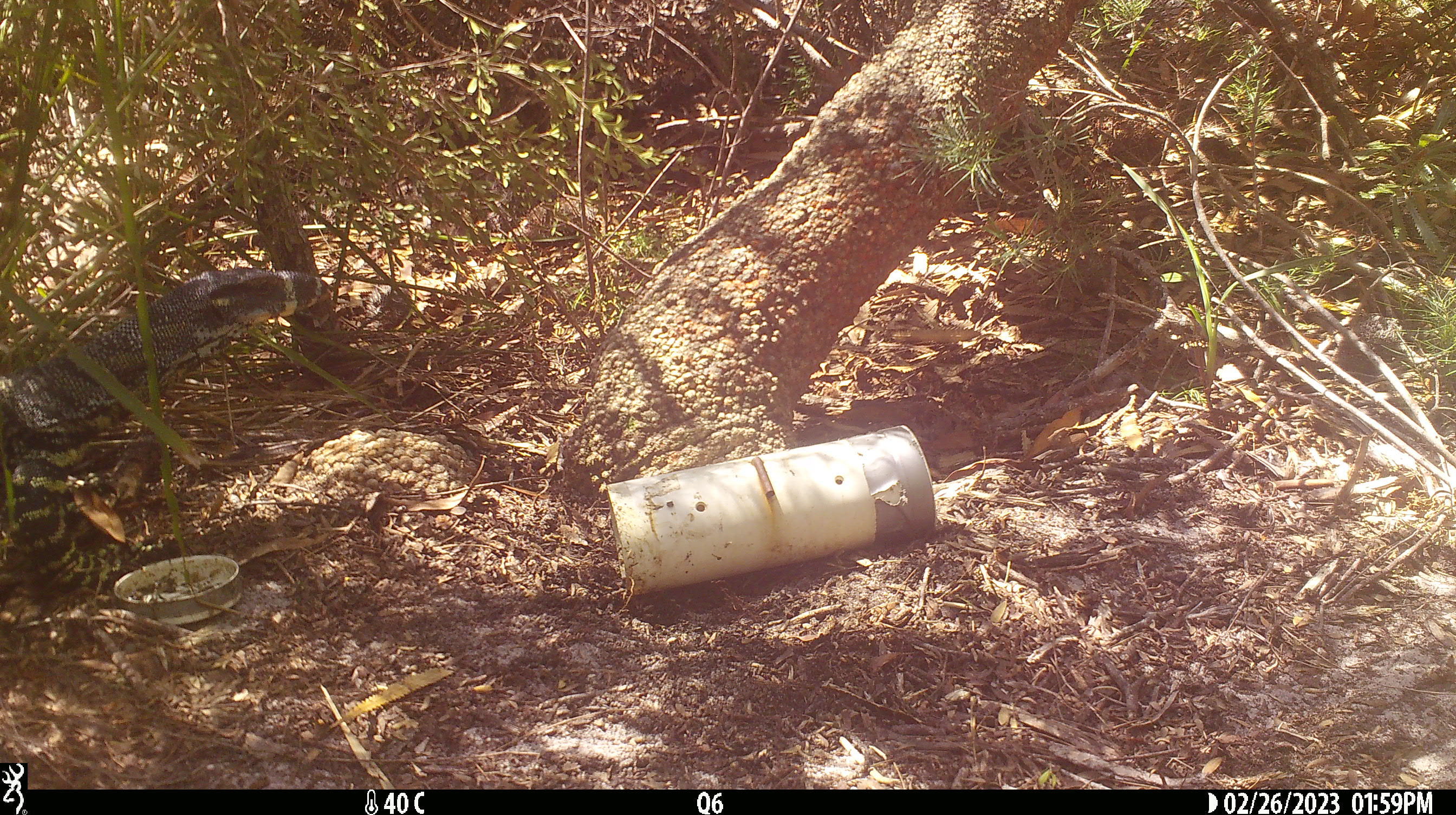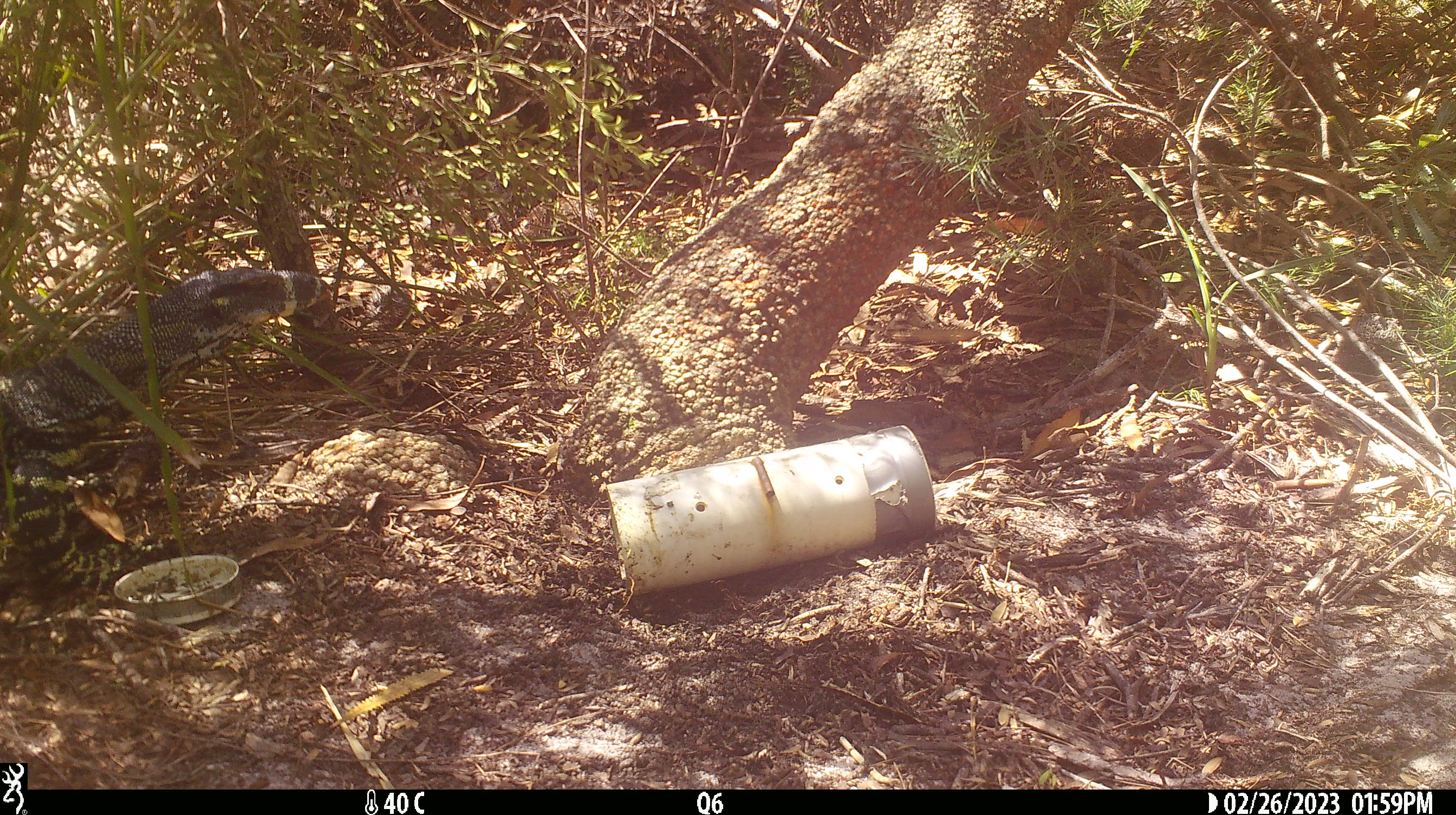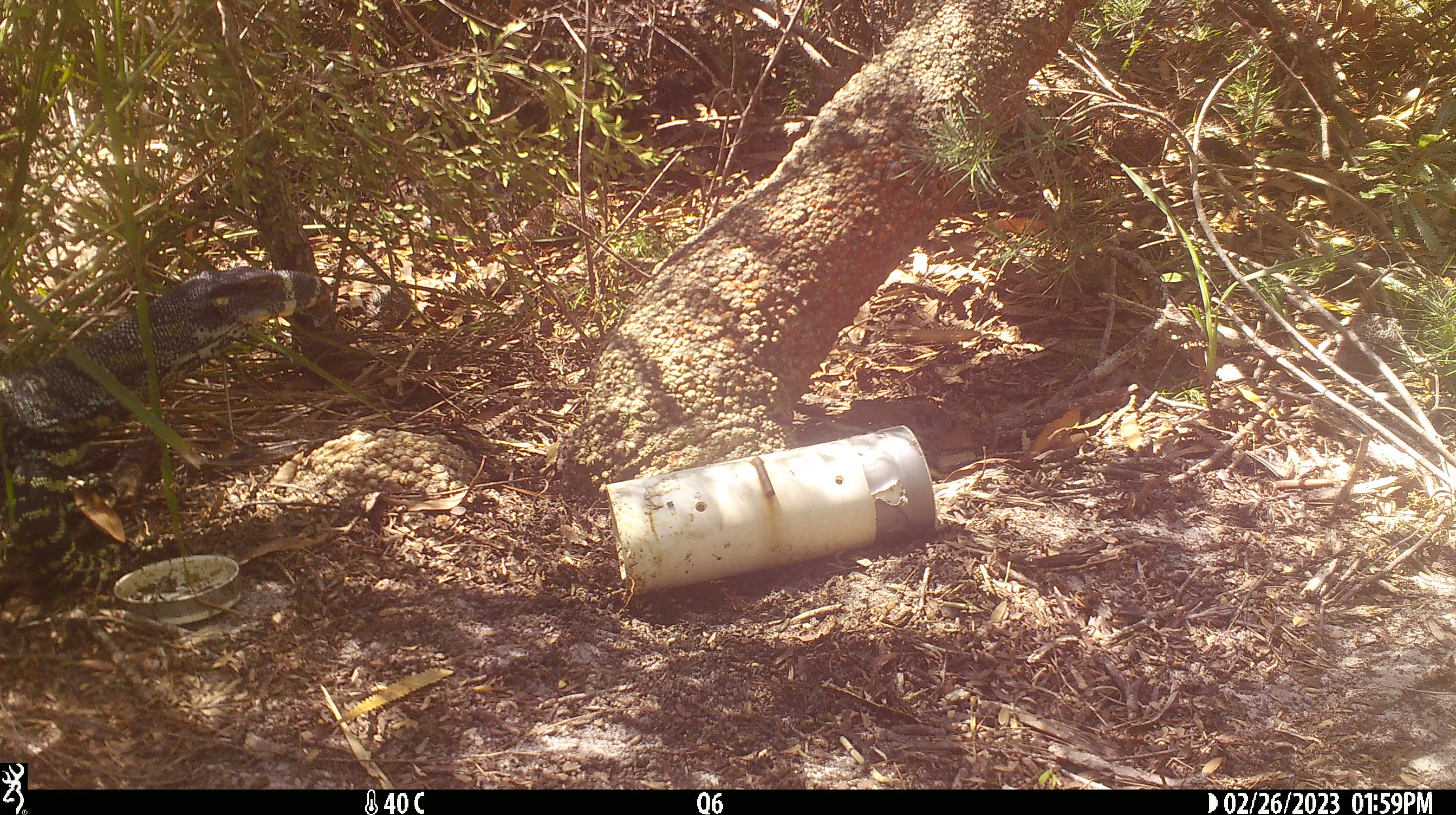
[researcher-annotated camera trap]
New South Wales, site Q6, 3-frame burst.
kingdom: Animalia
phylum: Chordata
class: Reptilia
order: Squamata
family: Varanidae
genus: Varanus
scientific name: Varanus varius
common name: lace monitor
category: goanna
Goanna (lace monitor) (Varanus varius).